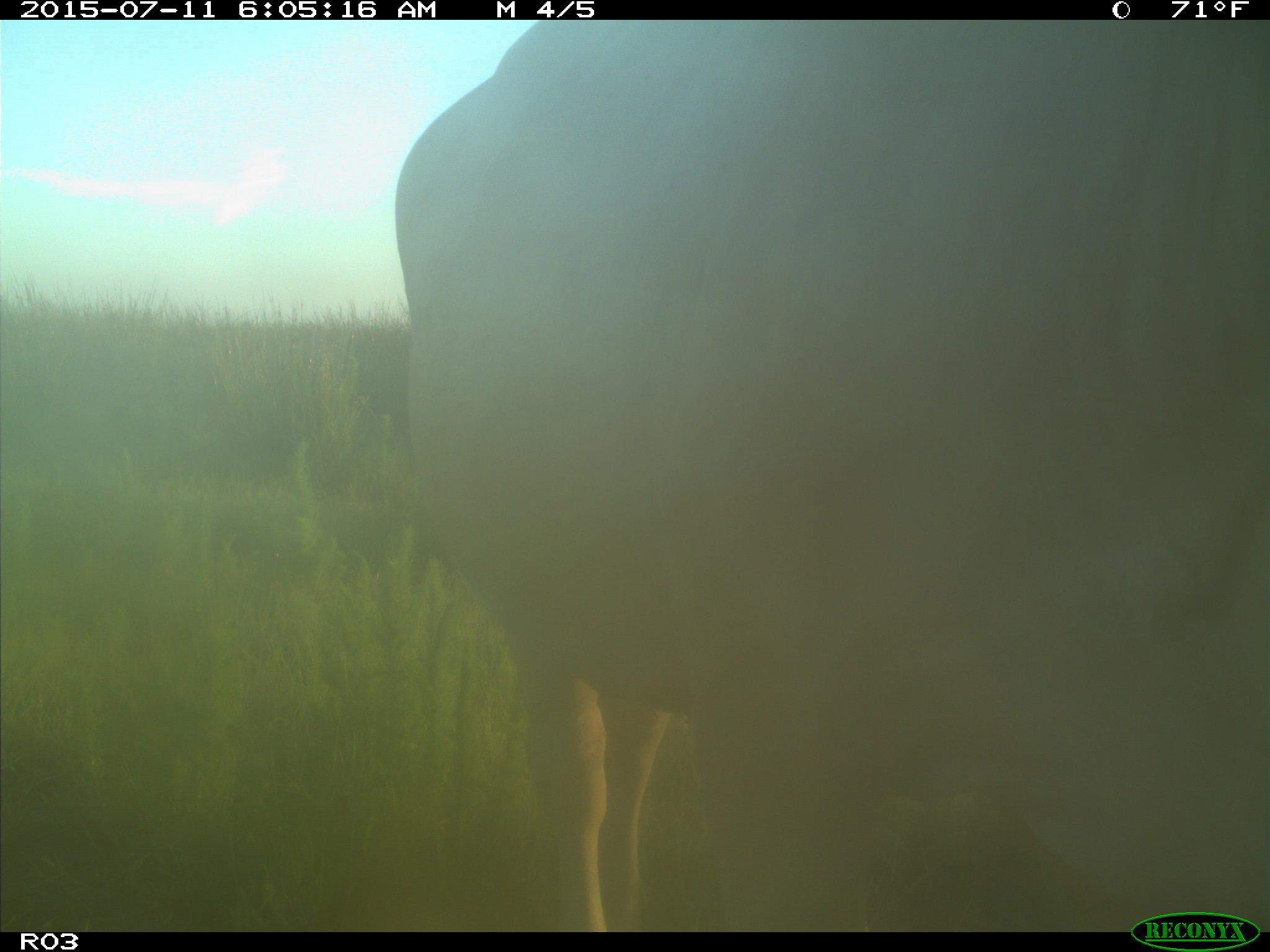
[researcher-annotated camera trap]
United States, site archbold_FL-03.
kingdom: Animalia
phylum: Chordata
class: Mammalia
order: Artiodactyla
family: Bovidae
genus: Bos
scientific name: Bos taurus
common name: domestic cow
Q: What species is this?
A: Bos taurus (domestic cow).